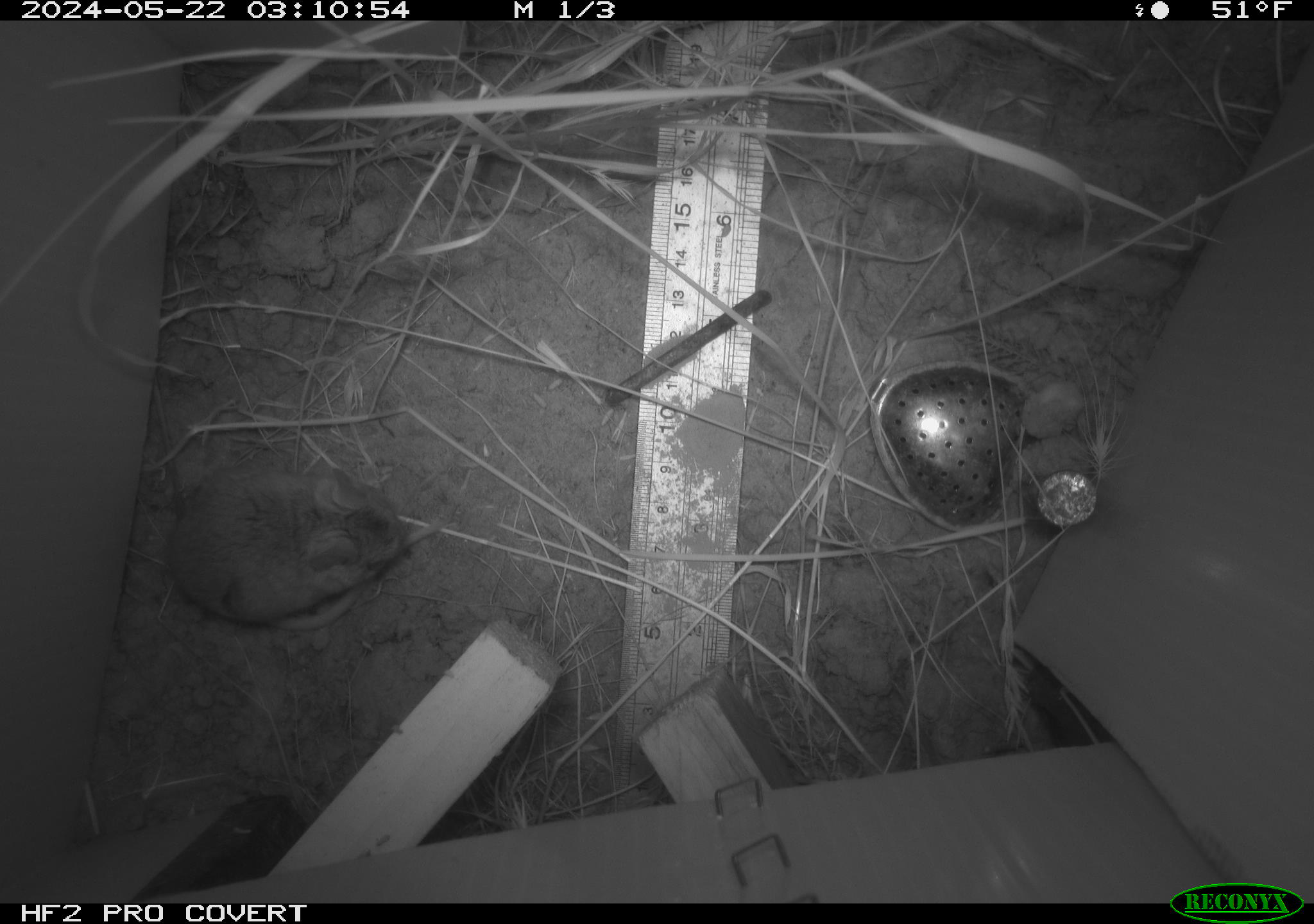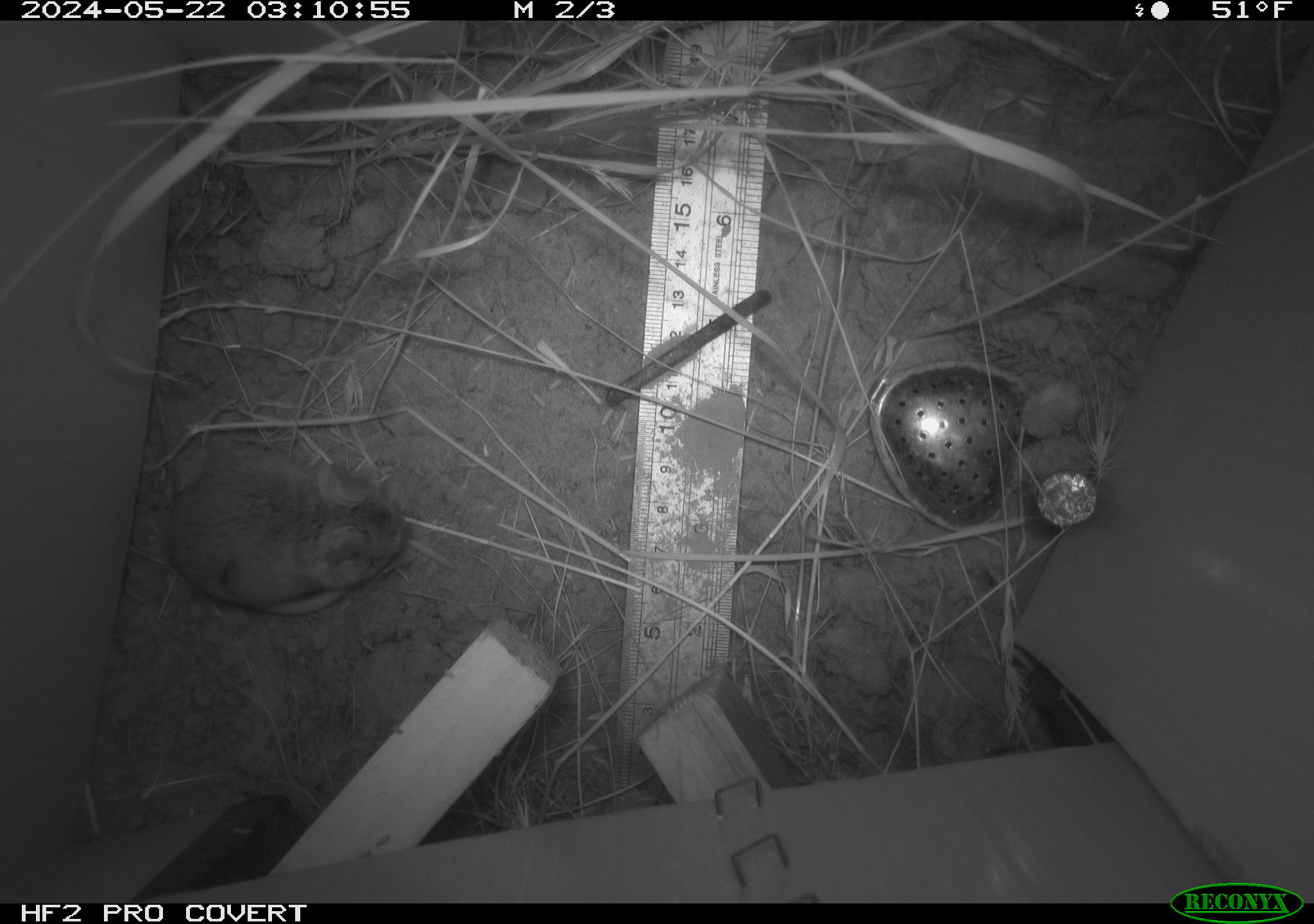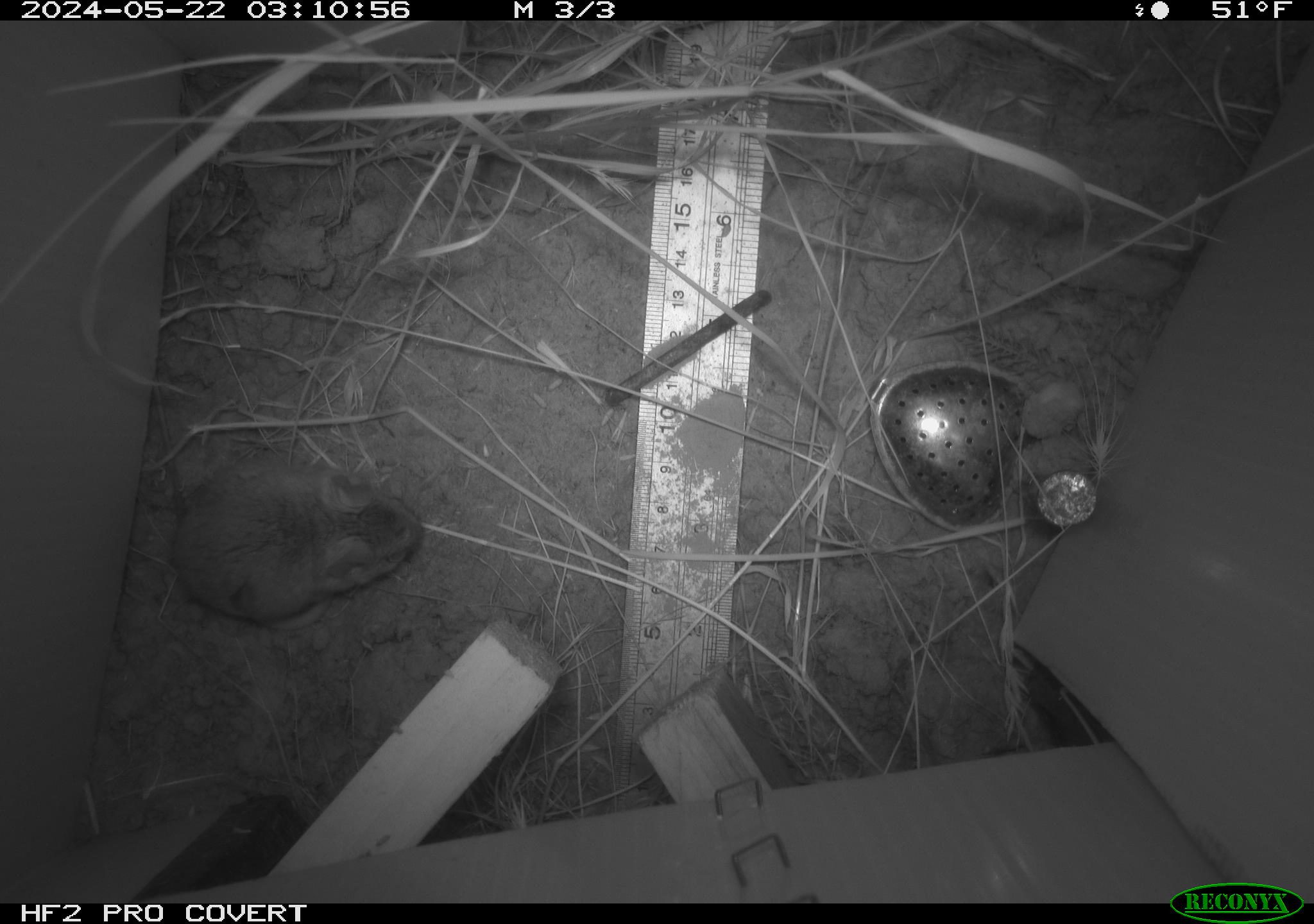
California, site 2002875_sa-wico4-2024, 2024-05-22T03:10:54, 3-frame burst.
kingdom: Animalia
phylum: Chordata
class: Mammalia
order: Rodentia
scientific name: Rodentia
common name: rodent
Rodent (Rodentia).